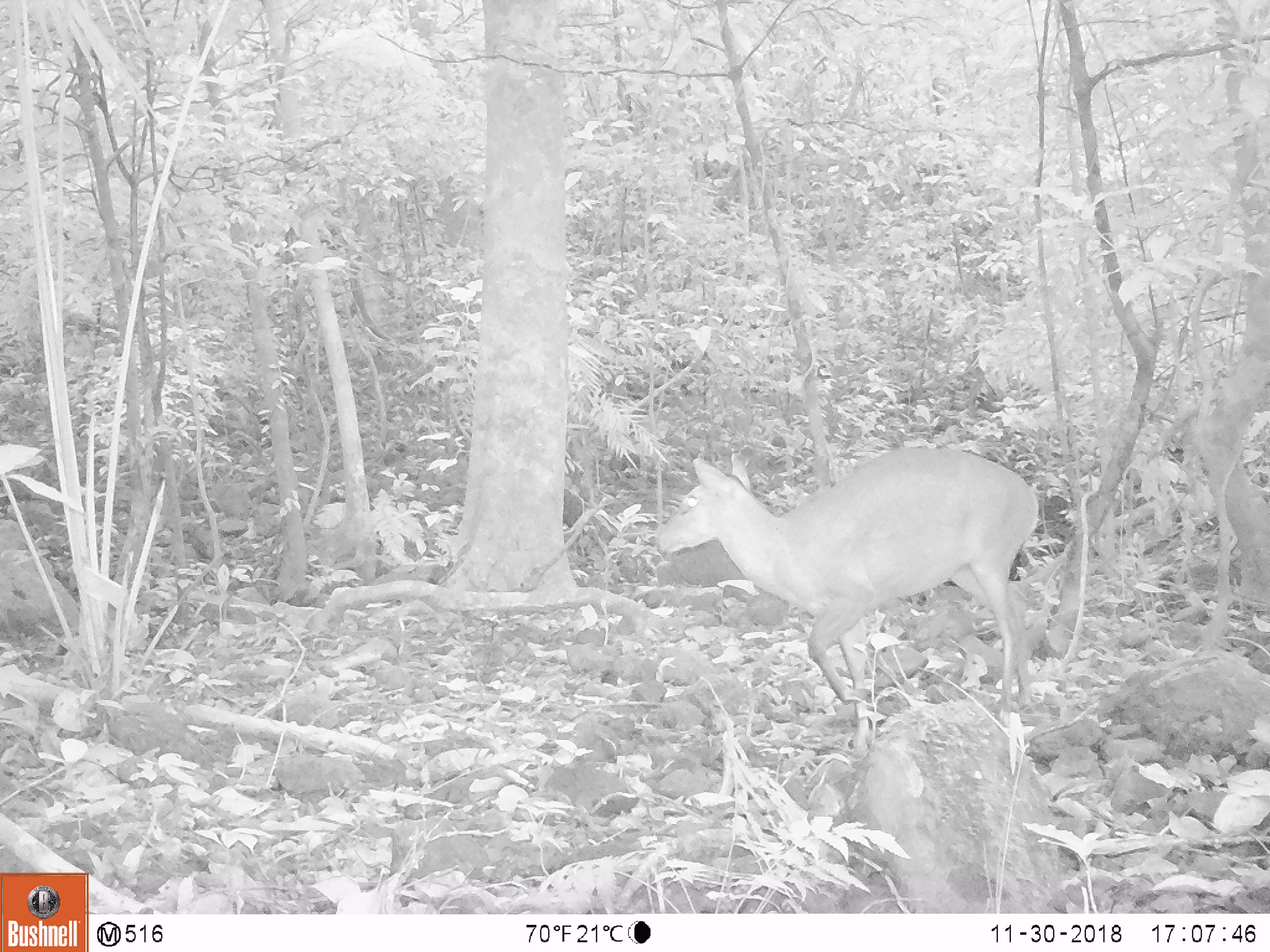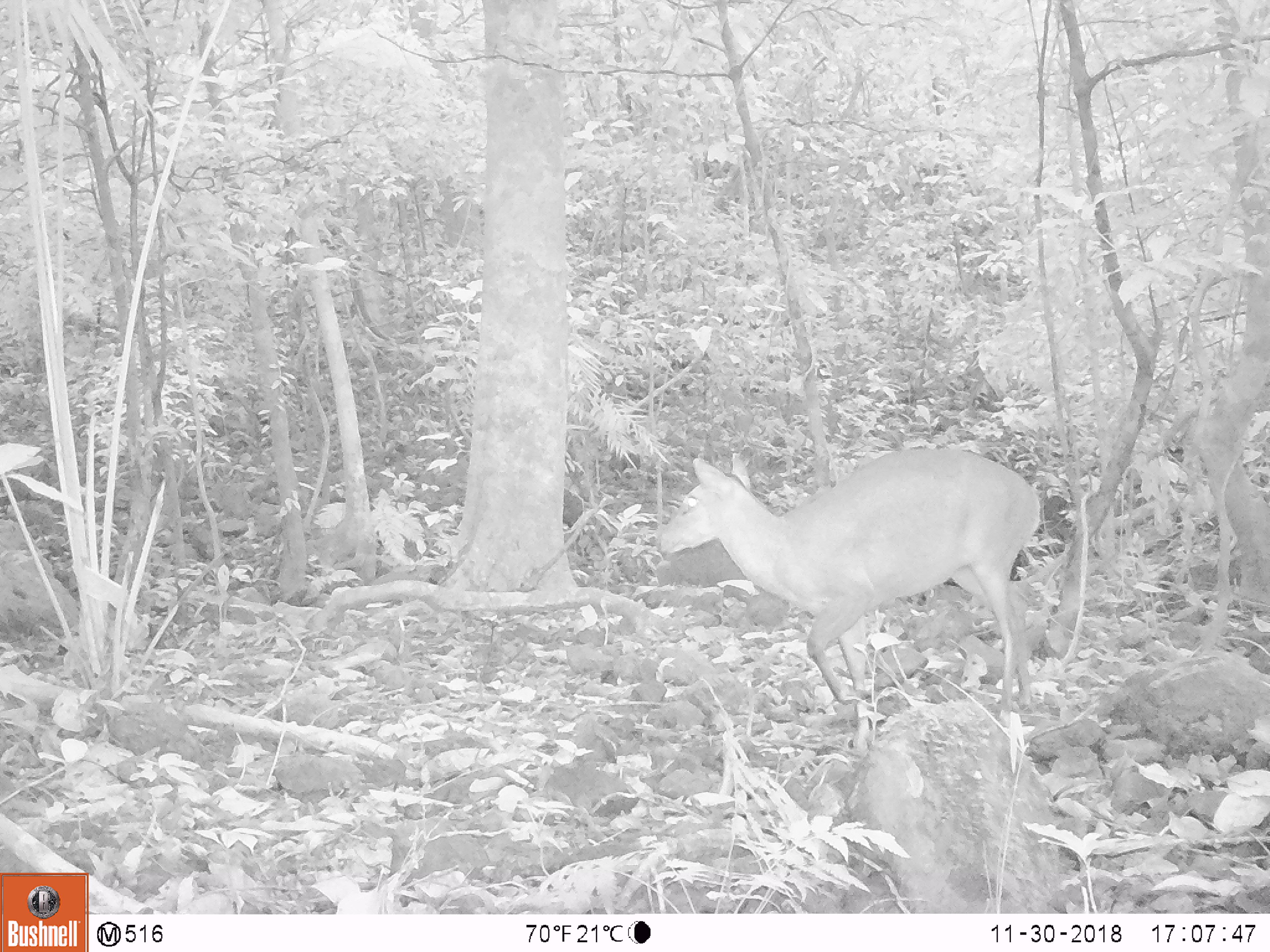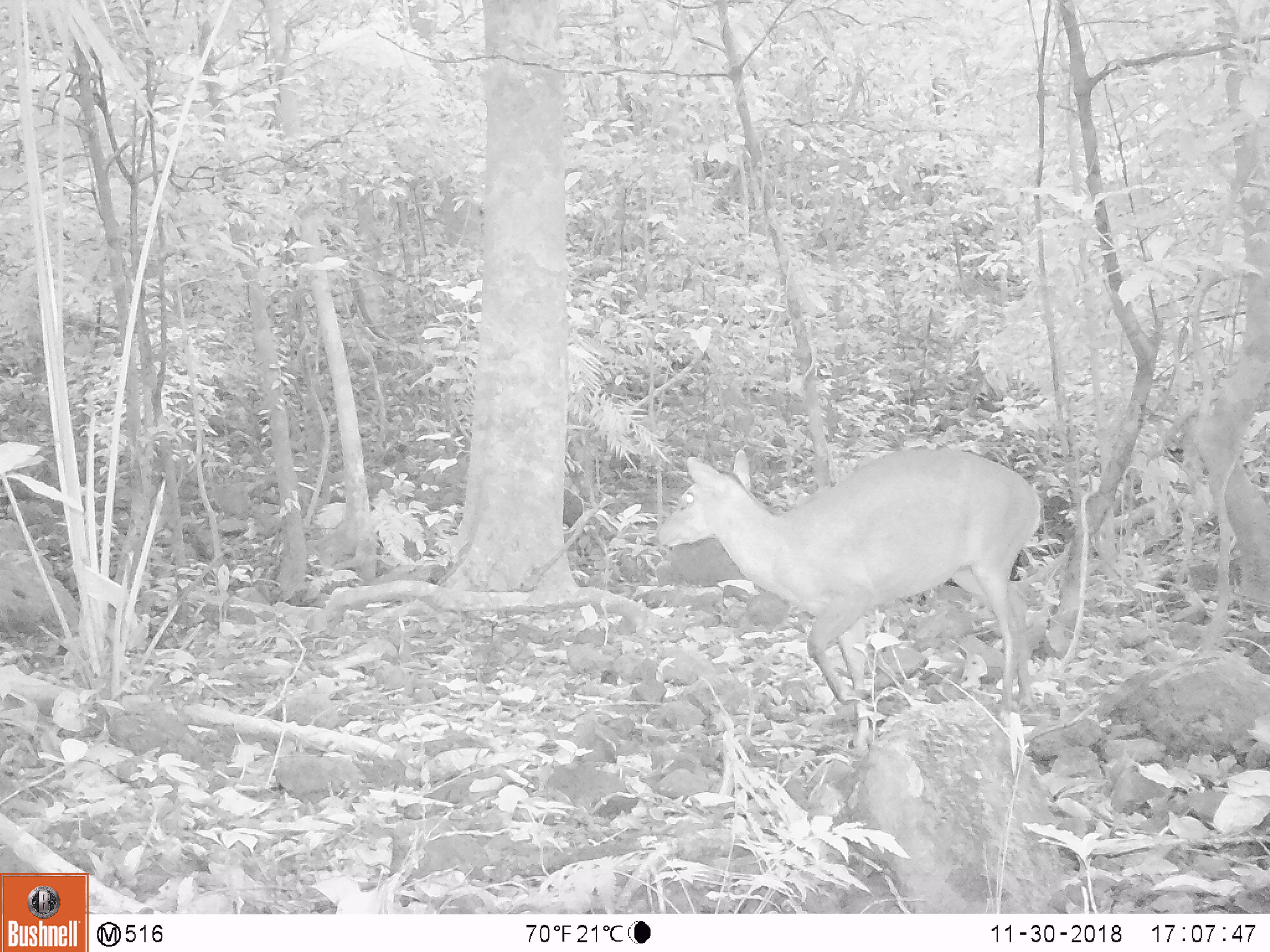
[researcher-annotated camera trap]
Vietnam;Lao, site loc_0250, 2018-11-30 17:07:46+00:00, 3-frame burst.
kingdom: Animalia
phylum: Chordata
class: Mammalia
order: Artiodactyla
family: Cervidae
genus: Muntiacus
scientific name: Muntiacus vuquangensis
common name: large-antlered muntjac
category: large antlered muntjac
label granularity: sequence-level